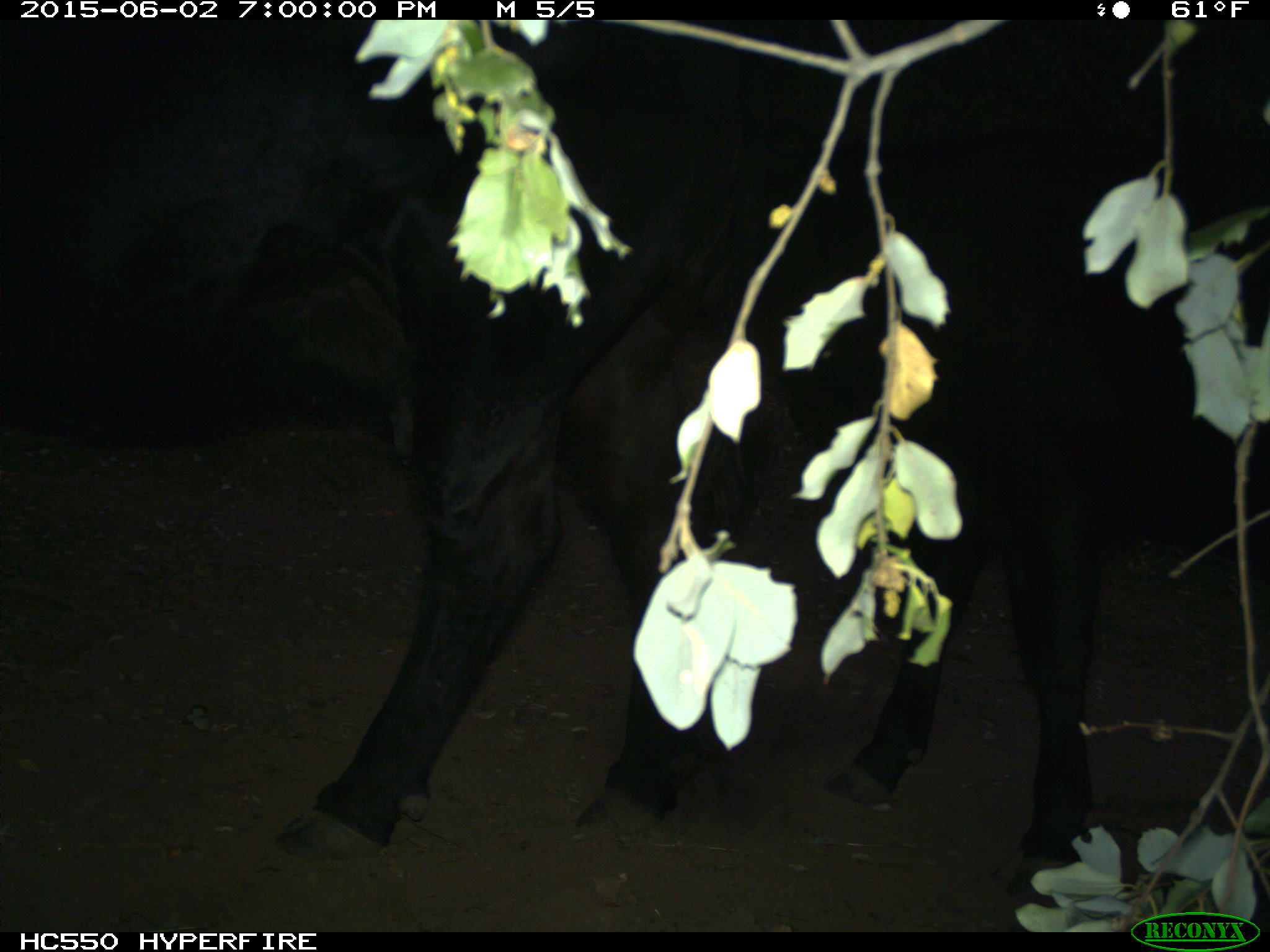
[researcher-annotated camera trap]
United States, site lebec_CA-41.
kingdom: Animalia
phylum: Chordata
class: Mammalia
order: Artiodactyla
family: Bovidae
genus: Bos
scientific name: Bos taurus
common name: domestic cow